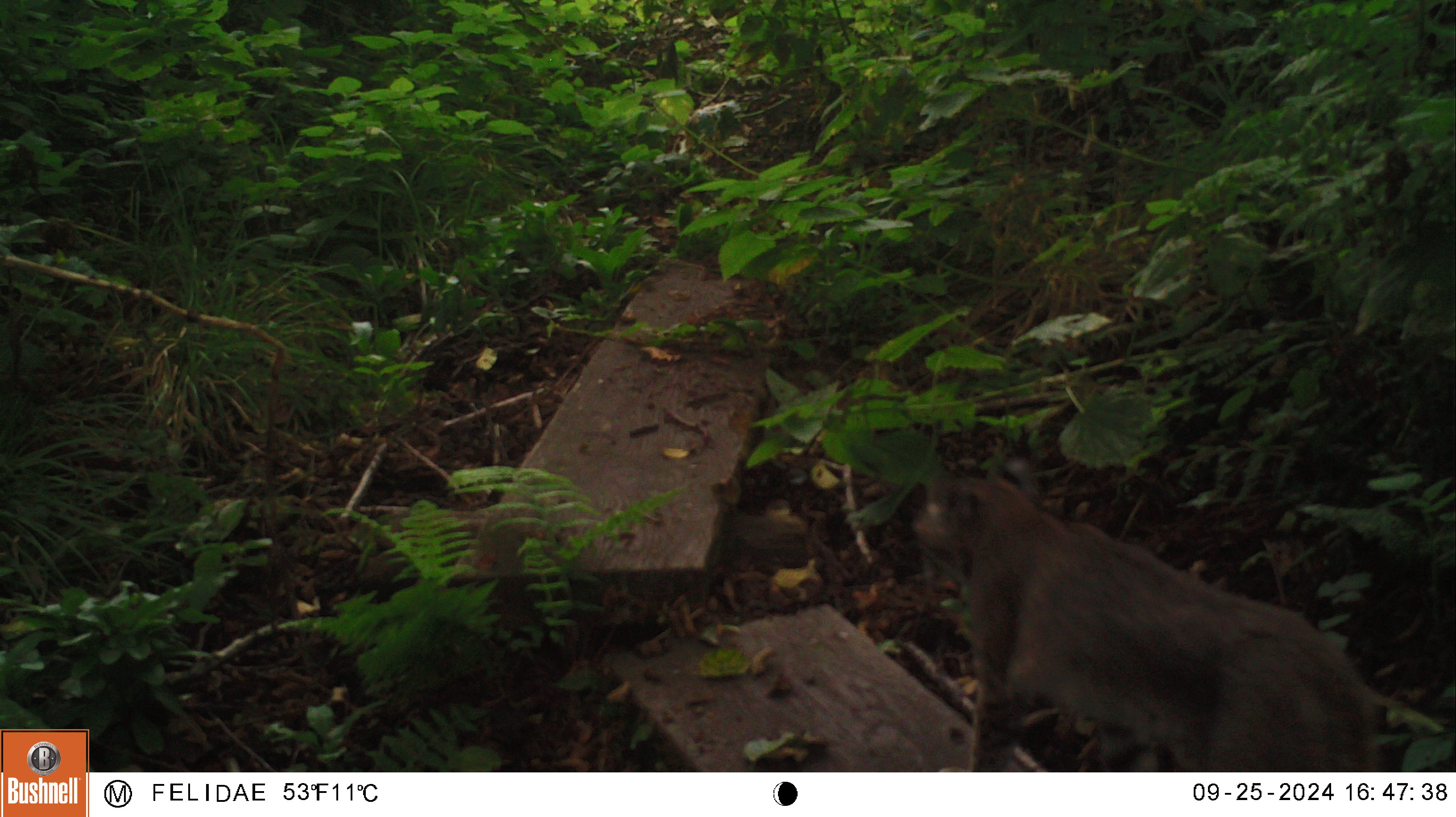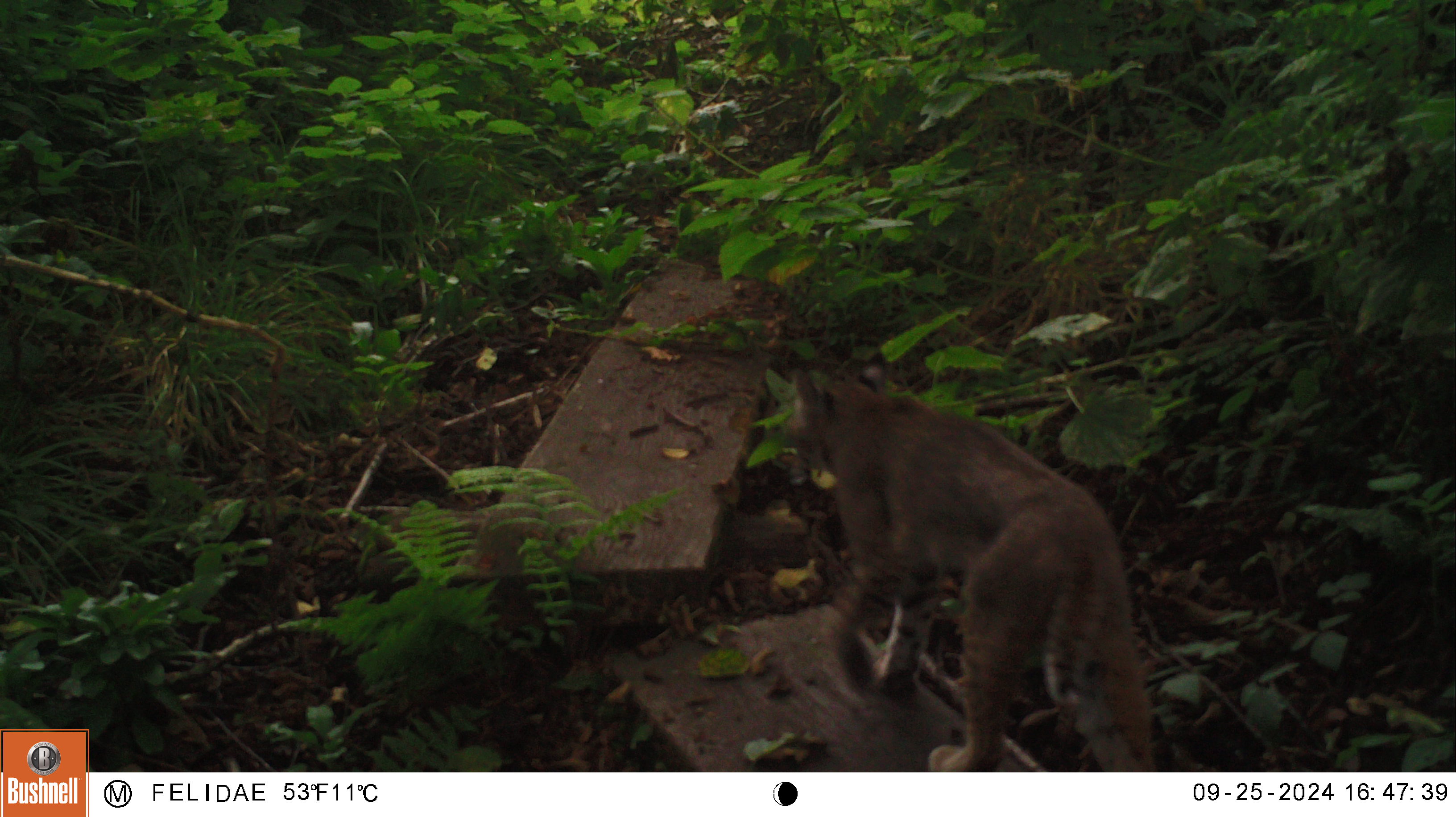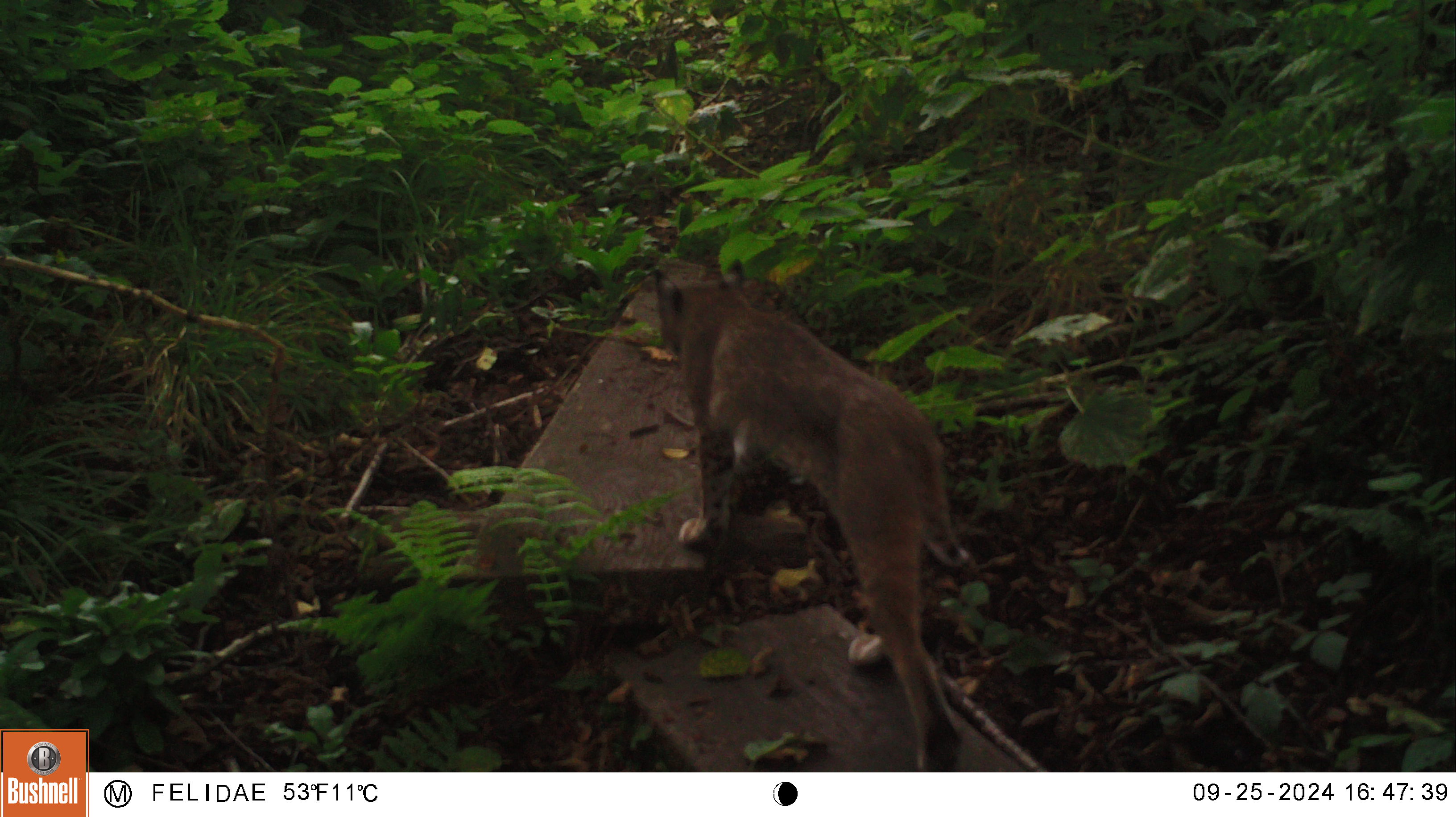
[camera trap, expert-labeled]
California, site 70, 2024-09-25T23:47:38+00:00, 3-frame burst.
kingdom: Animalia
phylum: Chordata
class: Mammalia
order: Carnivora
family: Felidae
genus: Lynx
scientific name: Lynx rufus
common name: bobcat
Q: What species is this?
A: Bobcat (Lynx rufus).